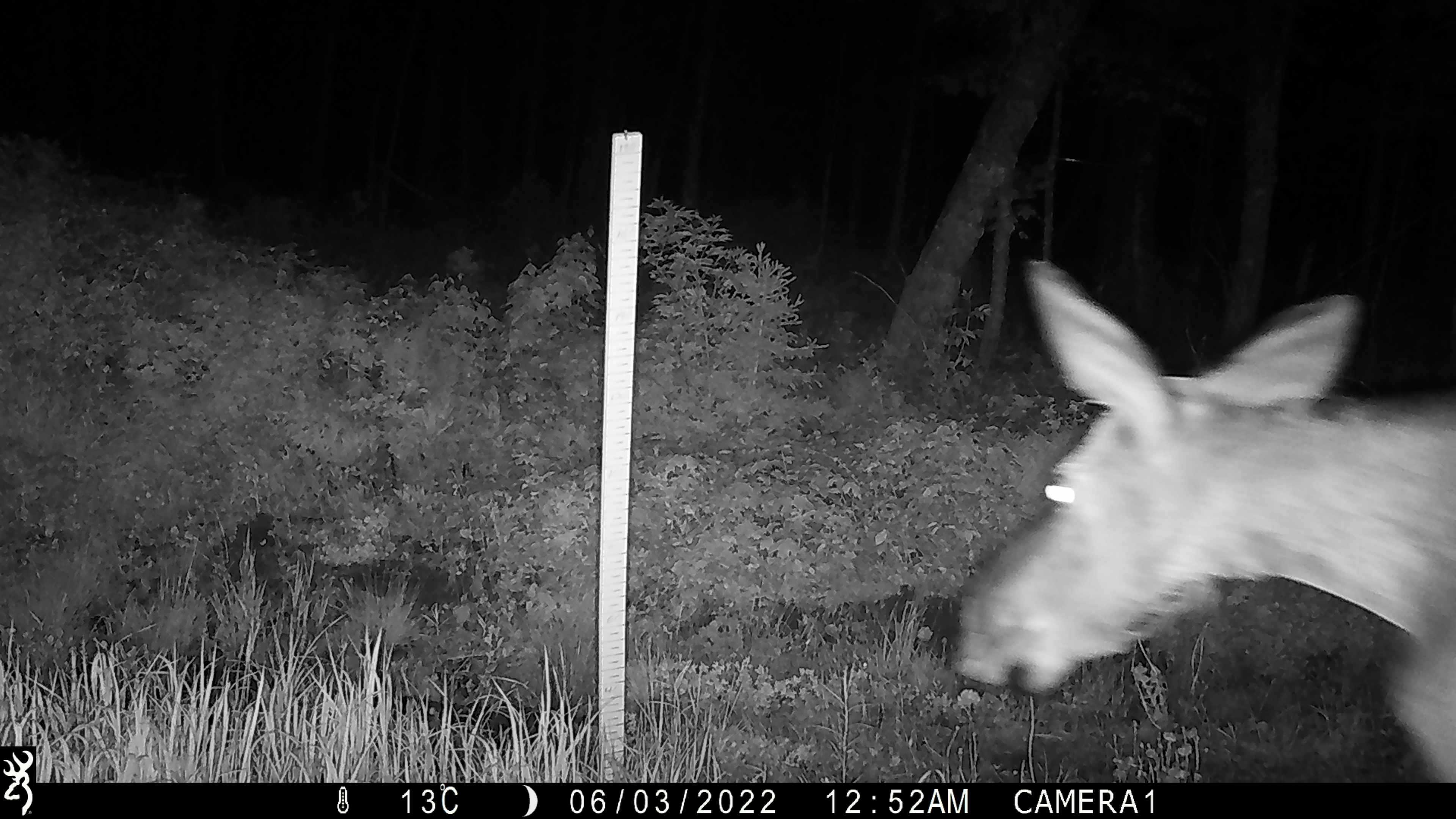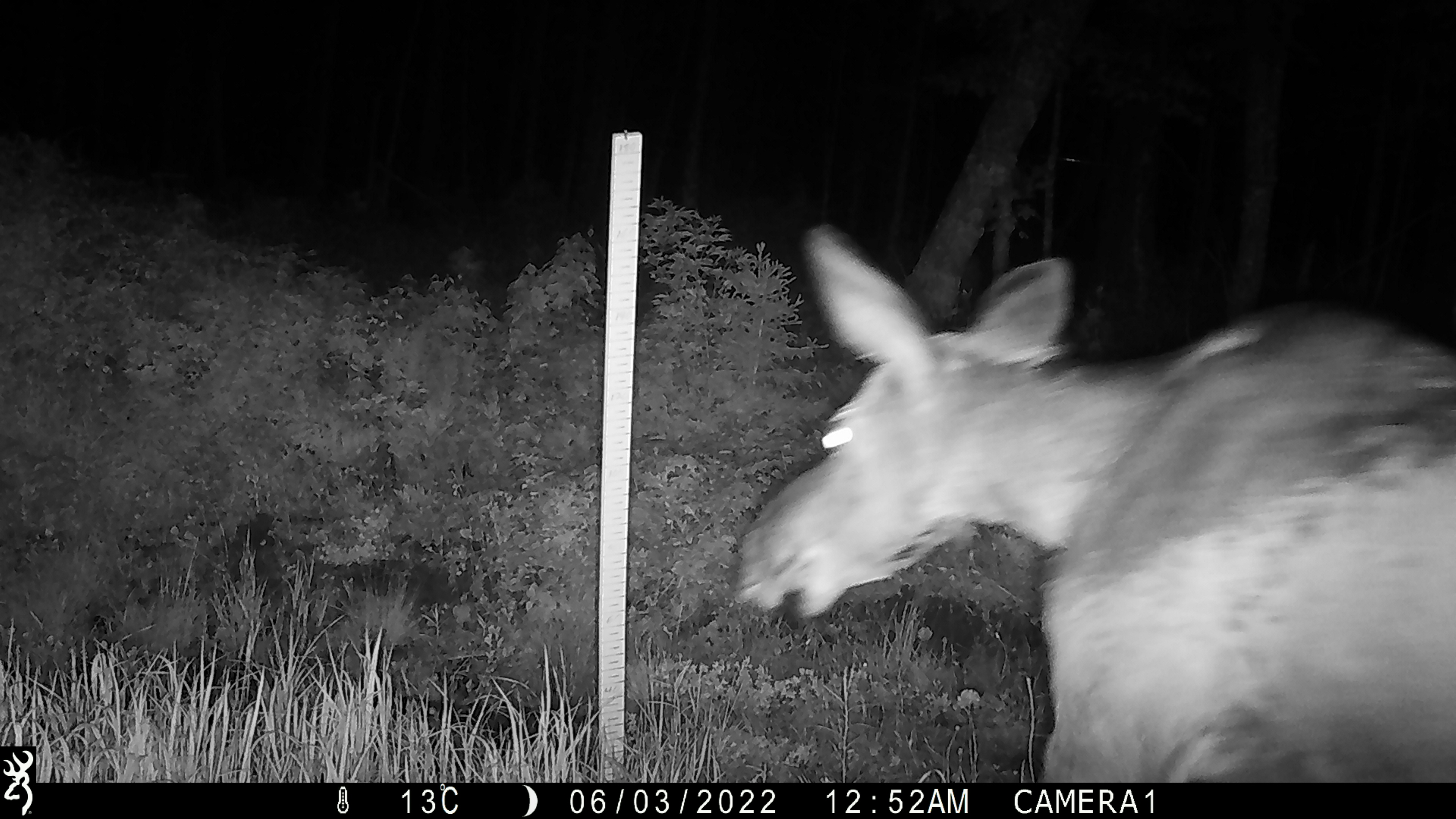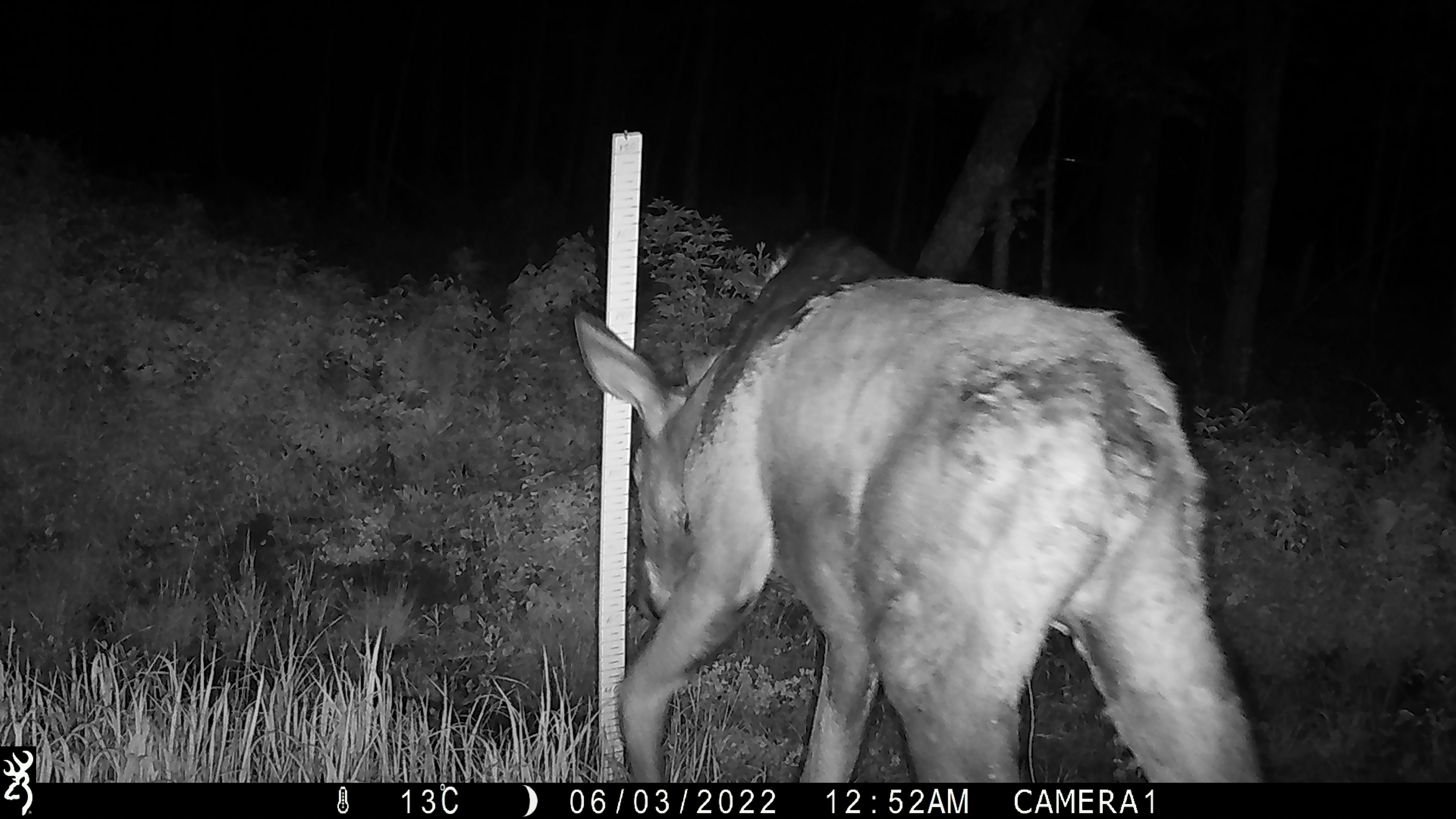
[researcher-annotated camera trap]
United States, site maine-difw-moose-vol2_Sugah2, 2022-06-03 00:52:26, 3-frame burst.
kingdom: Animalia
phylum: Chordata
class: Mammalia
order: Artiodactyla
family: Cervidae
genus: Alces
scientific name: Alces alces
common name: moose